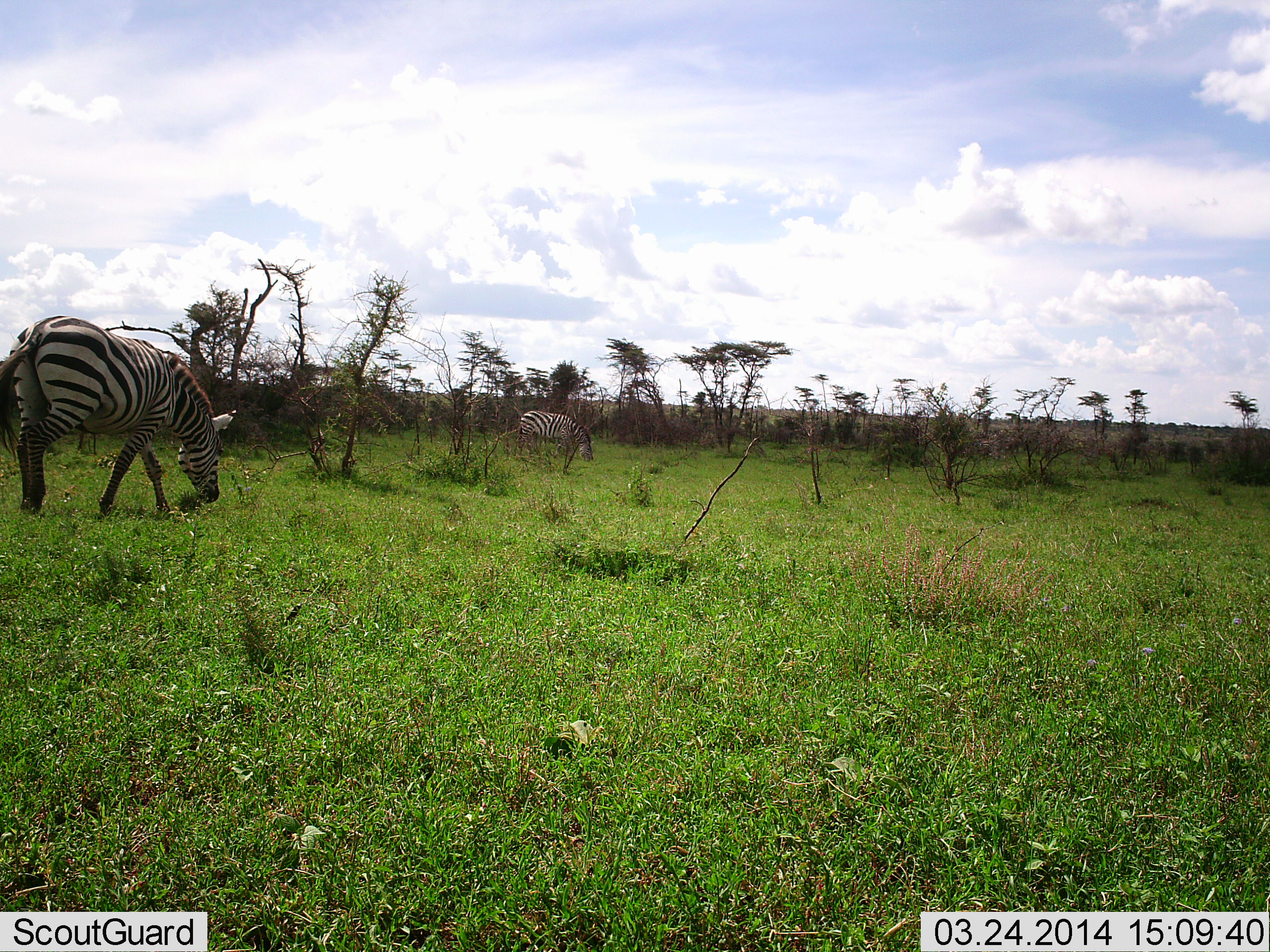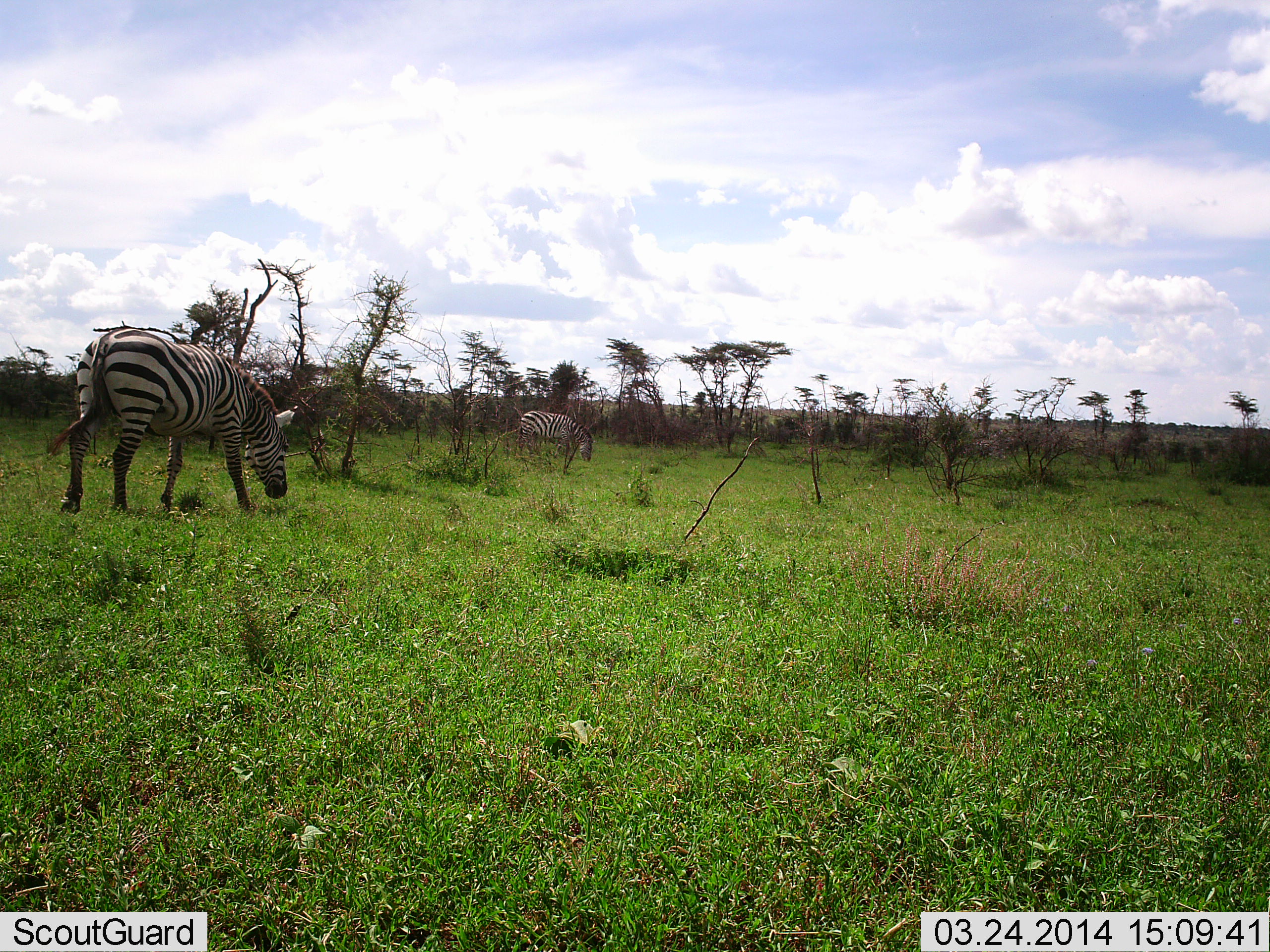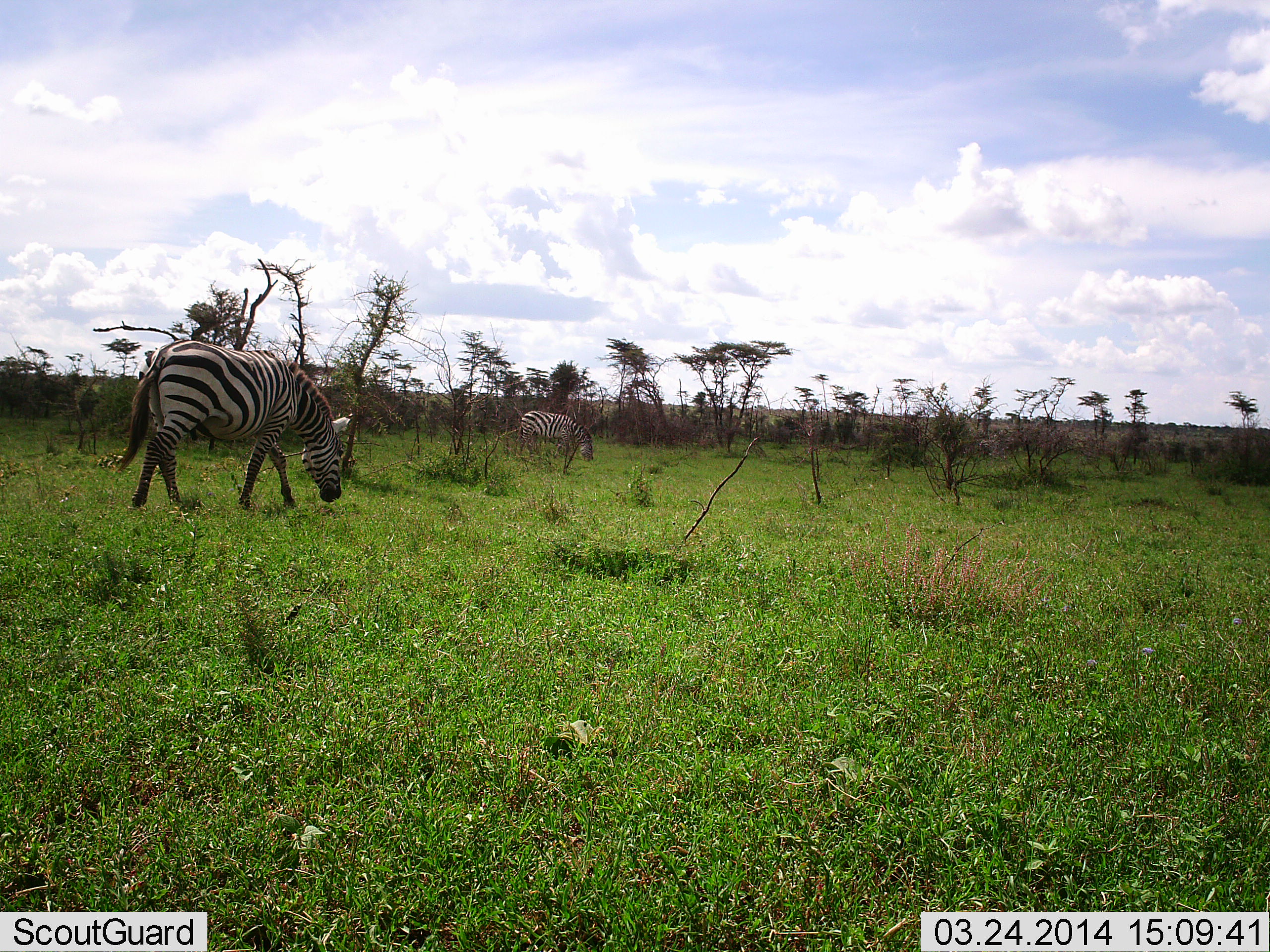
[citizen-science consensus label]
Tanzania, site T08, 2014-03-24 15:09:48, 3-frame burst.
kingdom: Animalia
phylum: Chordata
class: Mammalia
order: Perissodactyla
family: Equidae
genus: Equus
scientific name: Equus quagga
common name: plains zebra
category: zebra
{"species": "zebra (plains zebra) (Equus quagga)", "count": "2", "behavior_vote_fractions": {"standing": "30%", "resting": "0%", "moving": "60%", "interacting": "0%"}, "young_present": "0%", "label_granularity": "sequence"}